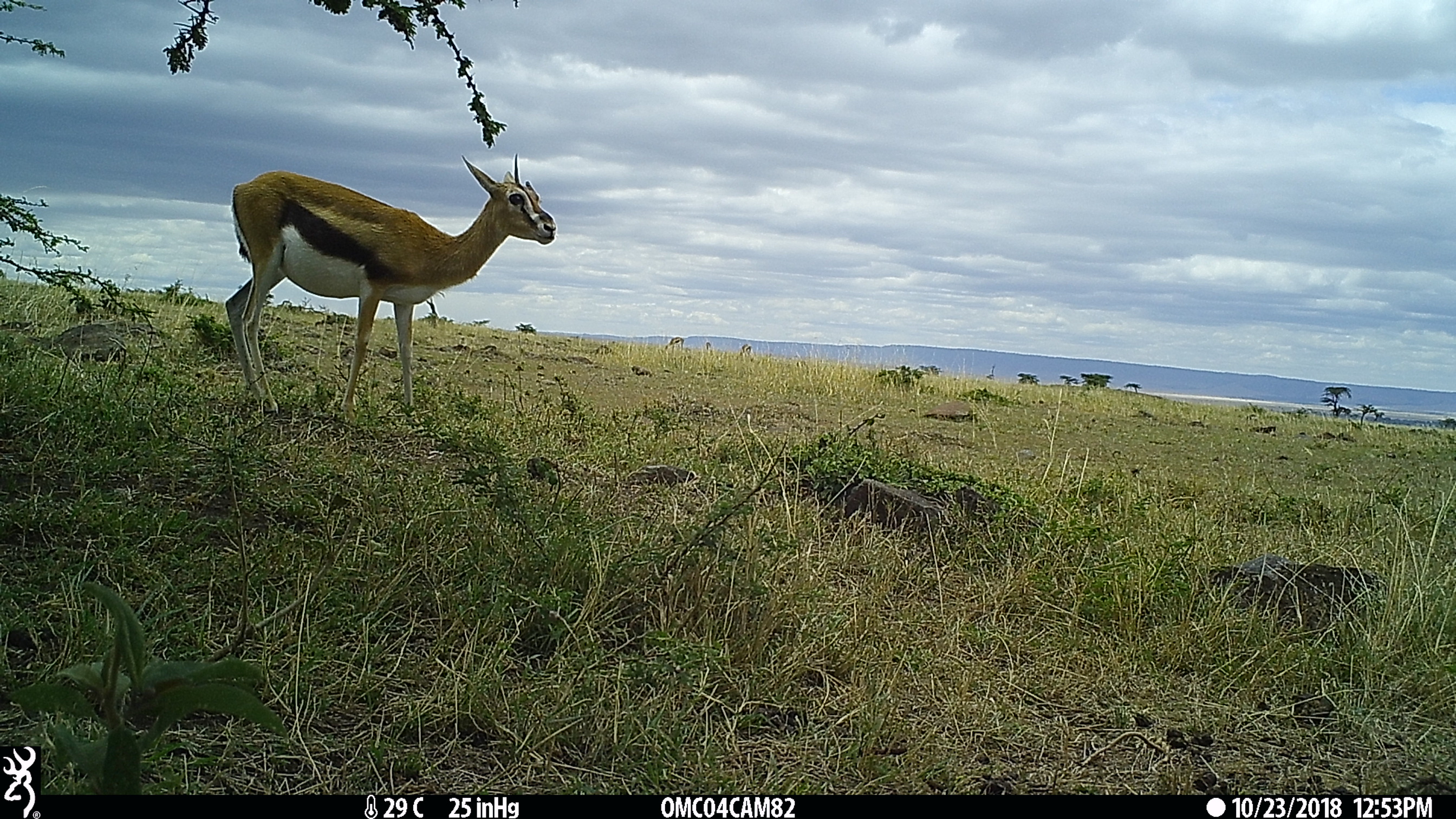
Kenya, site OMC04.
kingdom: Animalia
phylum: Chordata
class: Mammalia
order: Artiodactyla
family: Bovidae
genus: Eudorcas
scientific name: Eudorcas thomsonii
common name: thomon's gazelle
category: gazelle thomsons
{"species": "gazelle thomsons (thomon's gazelle) (Eudorcas thomsonii)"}